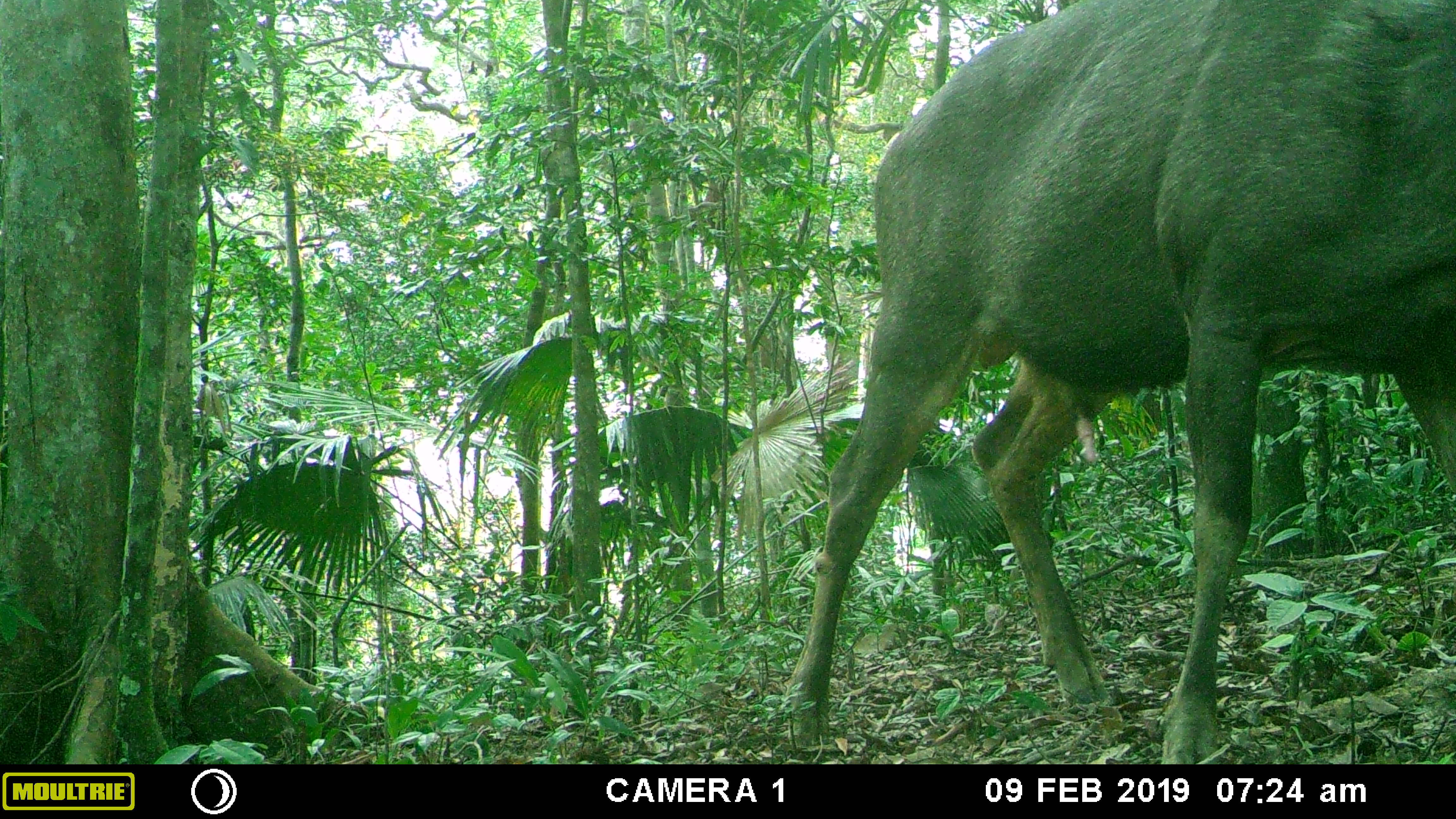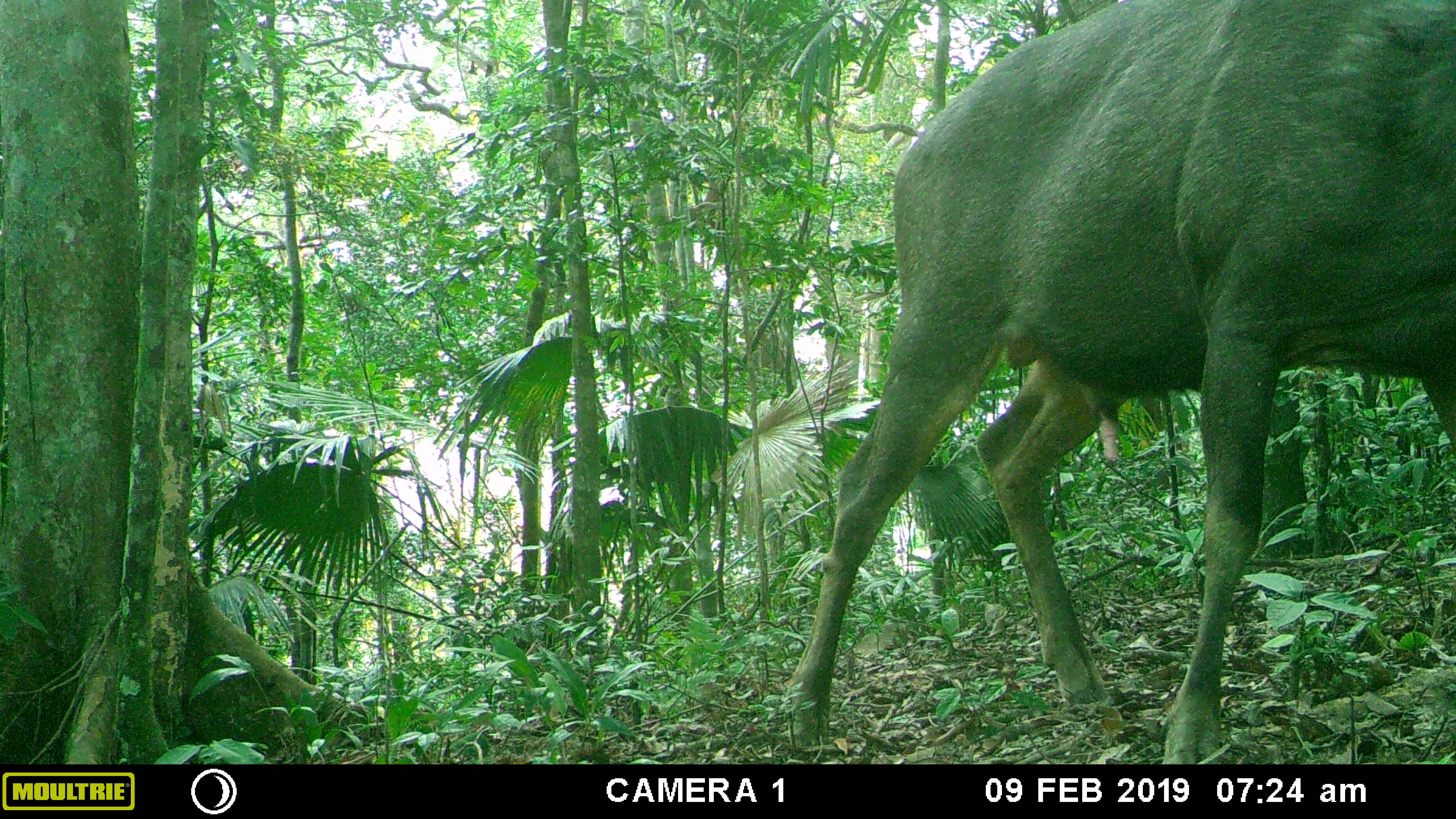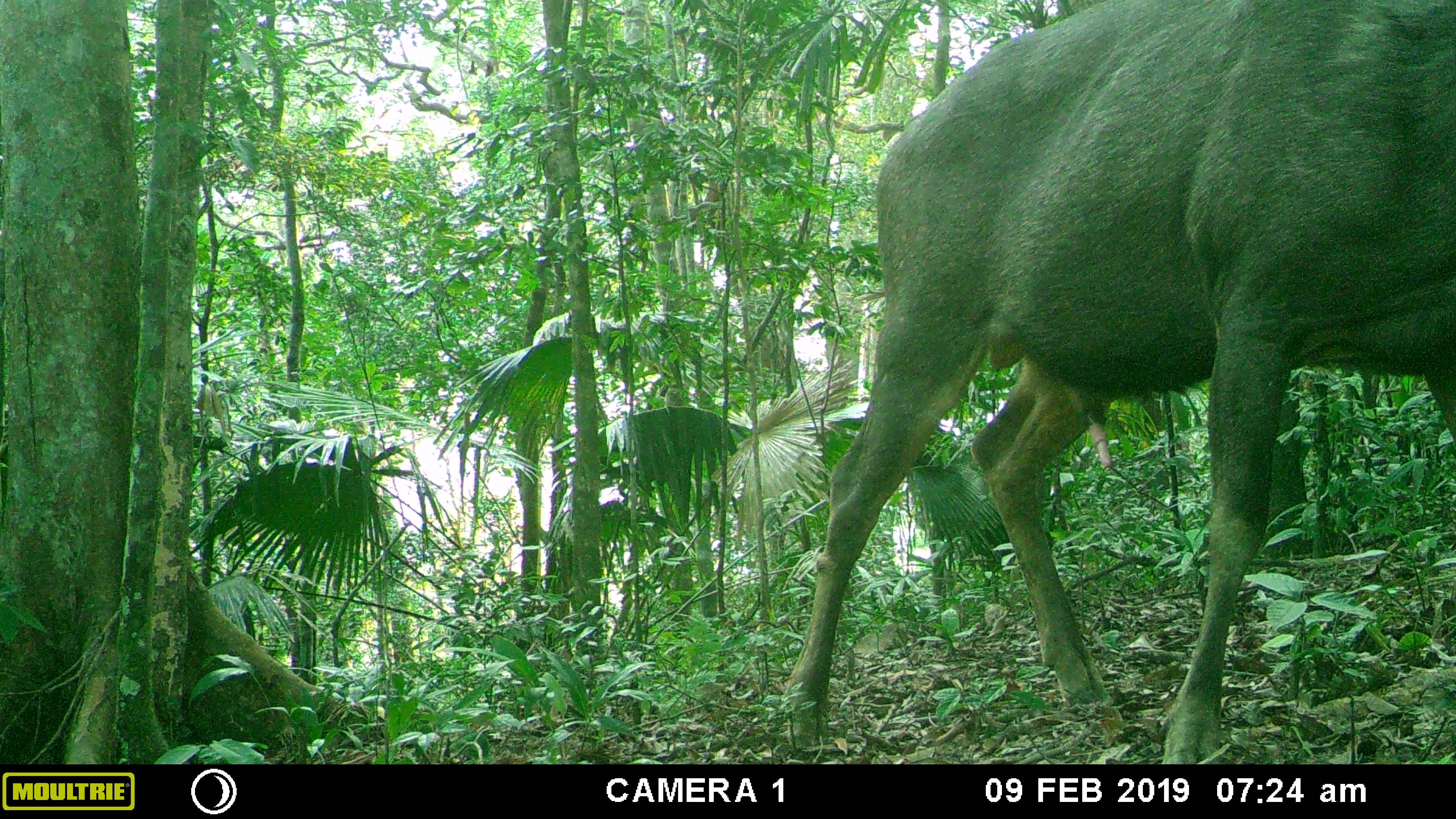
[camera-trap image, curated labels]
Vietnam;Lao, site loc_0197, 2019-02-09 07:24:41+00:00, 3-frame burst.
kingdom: Animalia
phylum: Chordata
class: Mammalia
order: Artiodactyla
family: Cervidae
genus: Rusa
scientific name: Rusa unicolor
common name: sambar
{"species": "sambar (Rusa unicolor)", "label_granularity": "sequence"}